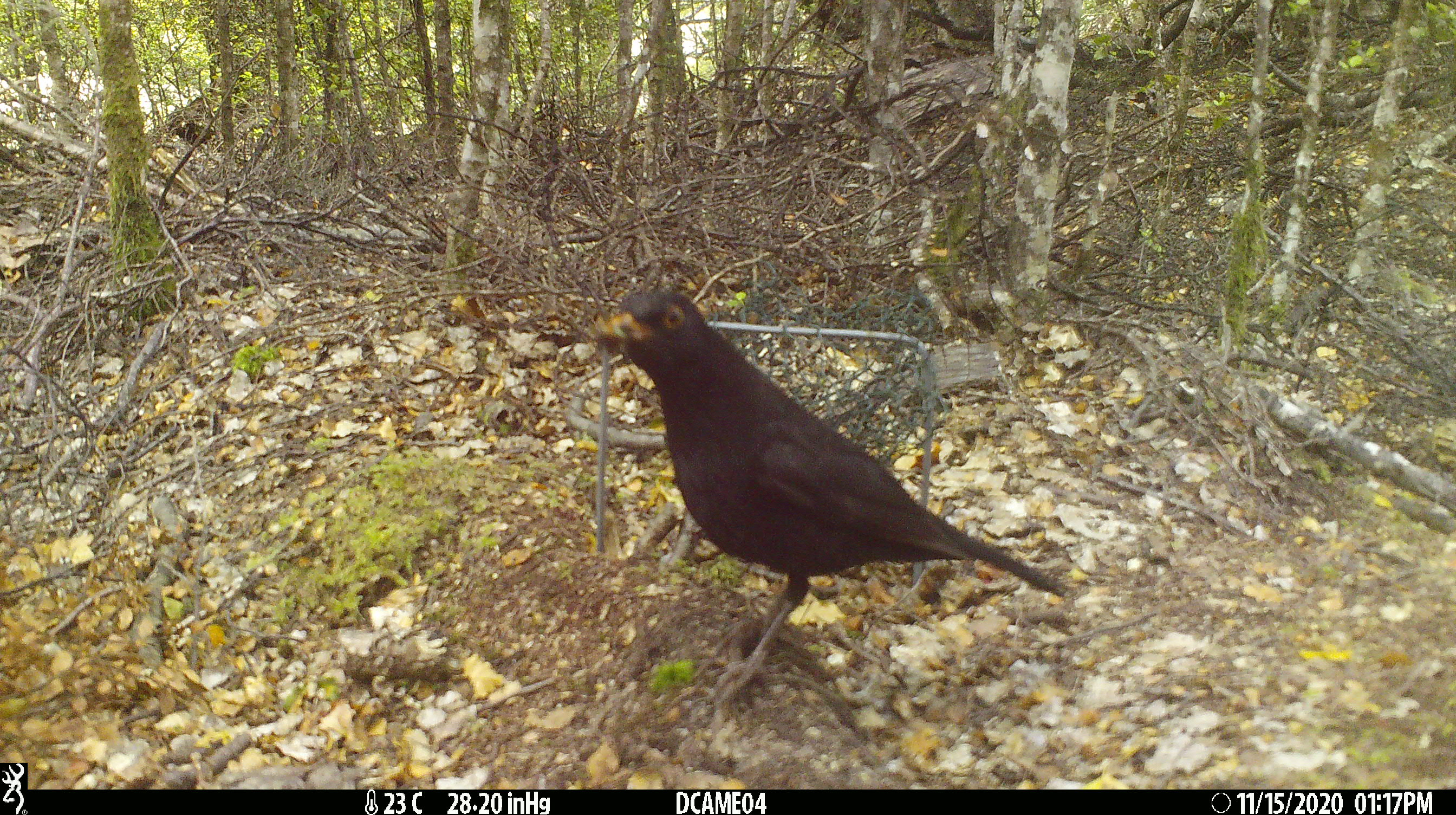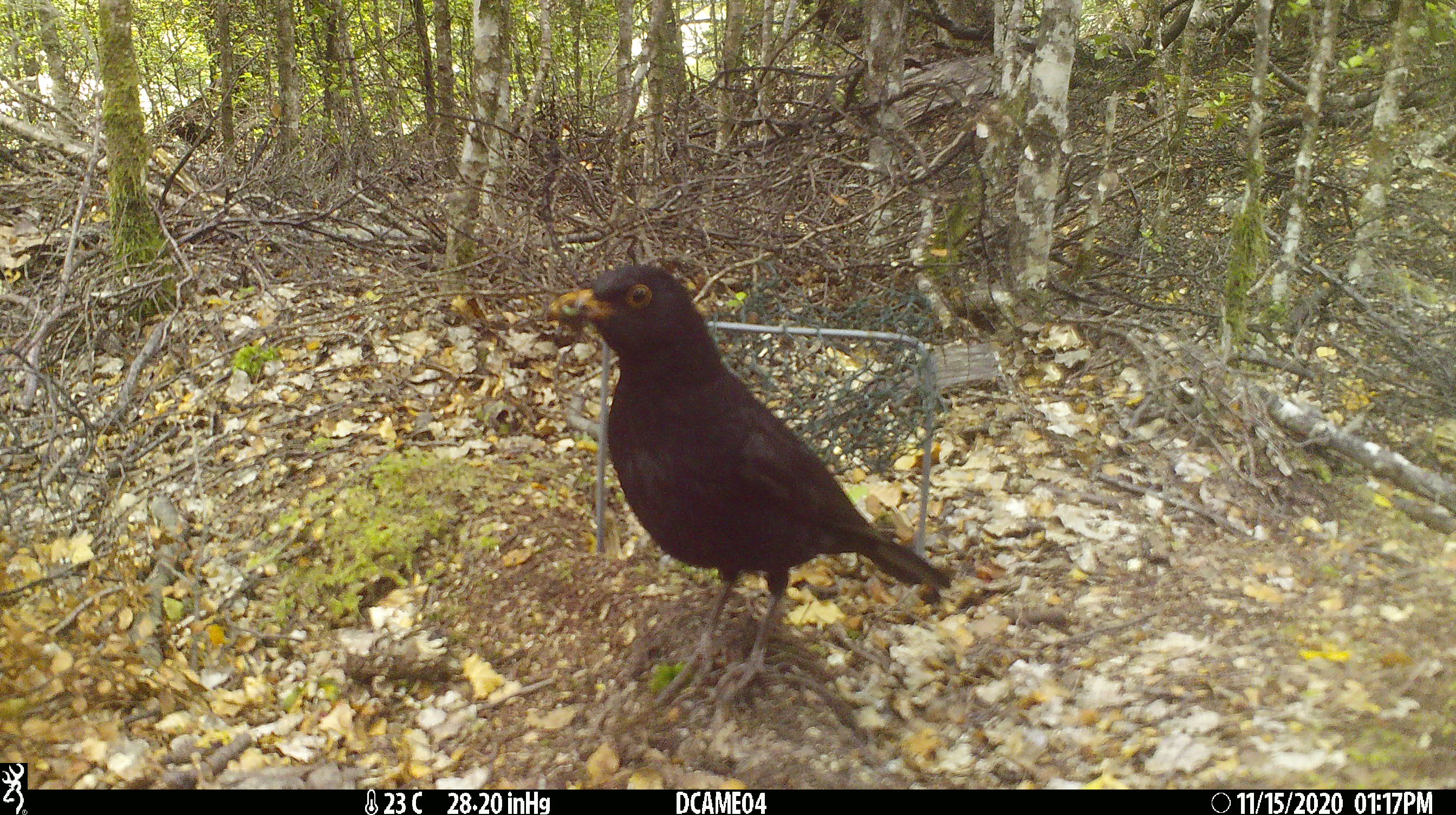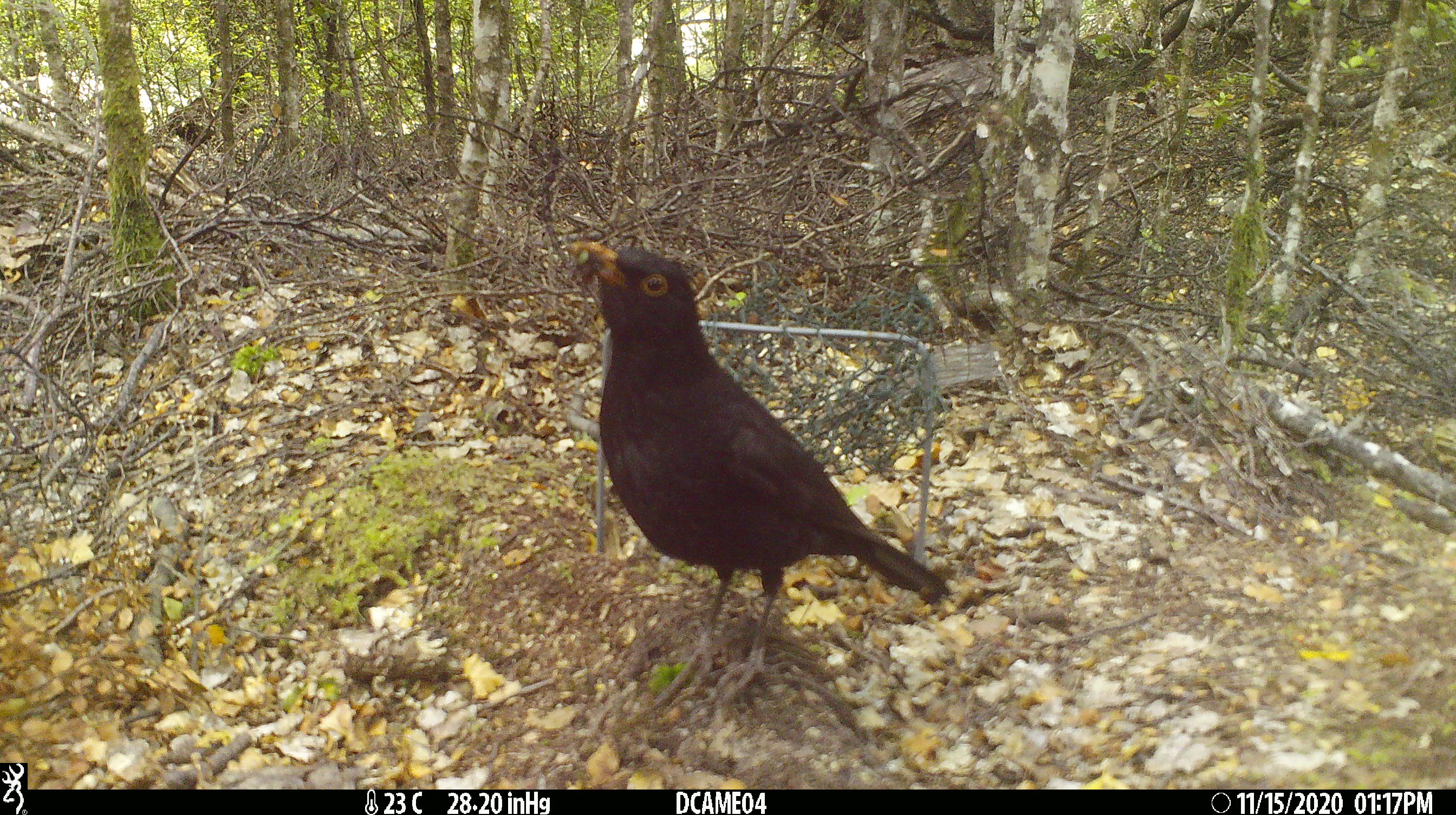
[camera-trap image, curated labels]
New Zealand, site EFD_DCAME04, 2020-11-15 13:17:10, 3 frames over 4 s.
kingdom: Animalia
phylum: Chordata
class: Aves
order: Passeriformes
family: Turdidae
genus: Turdus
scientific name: Turdus merula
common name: eurasian blackbird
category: blackbird